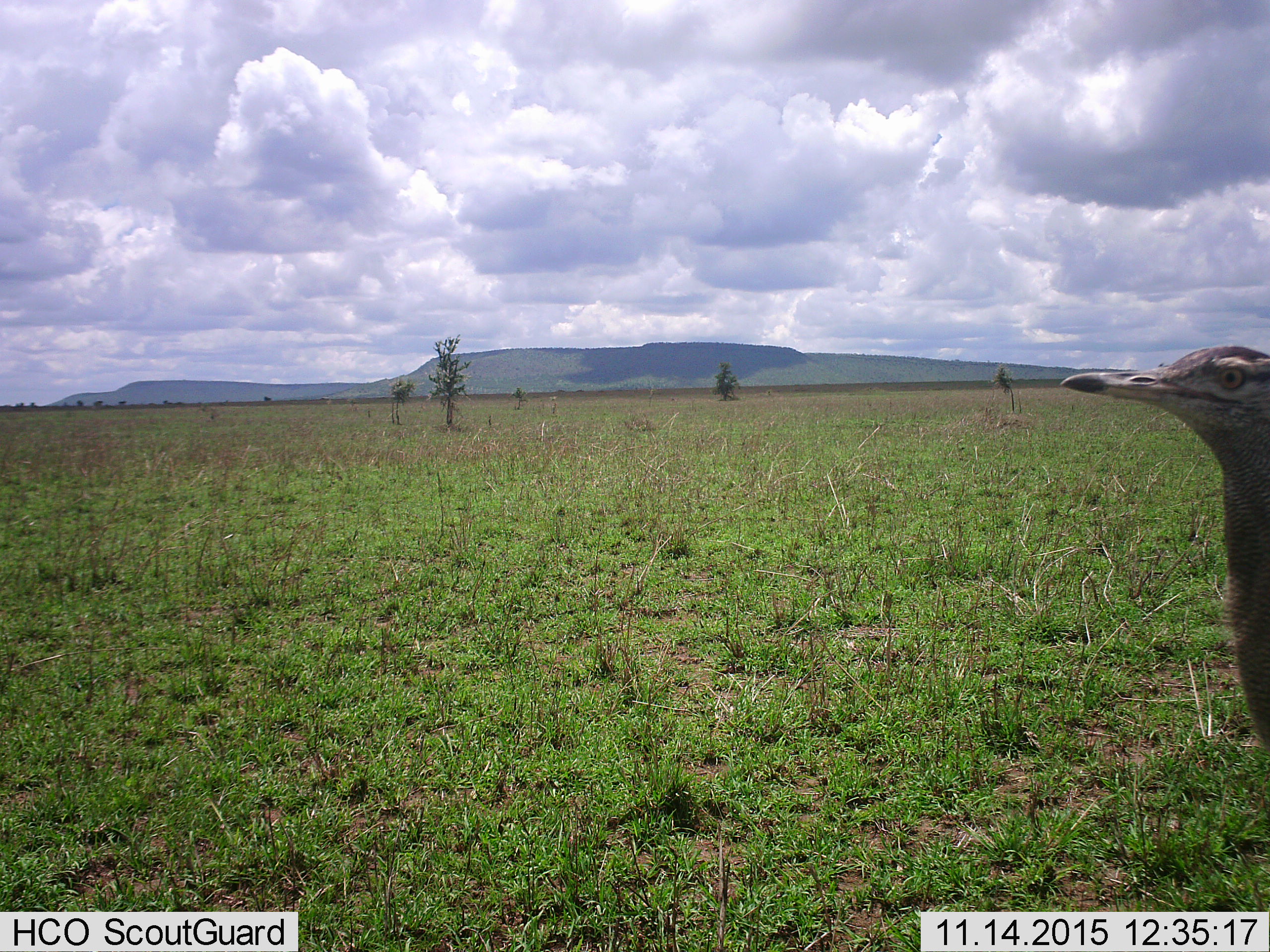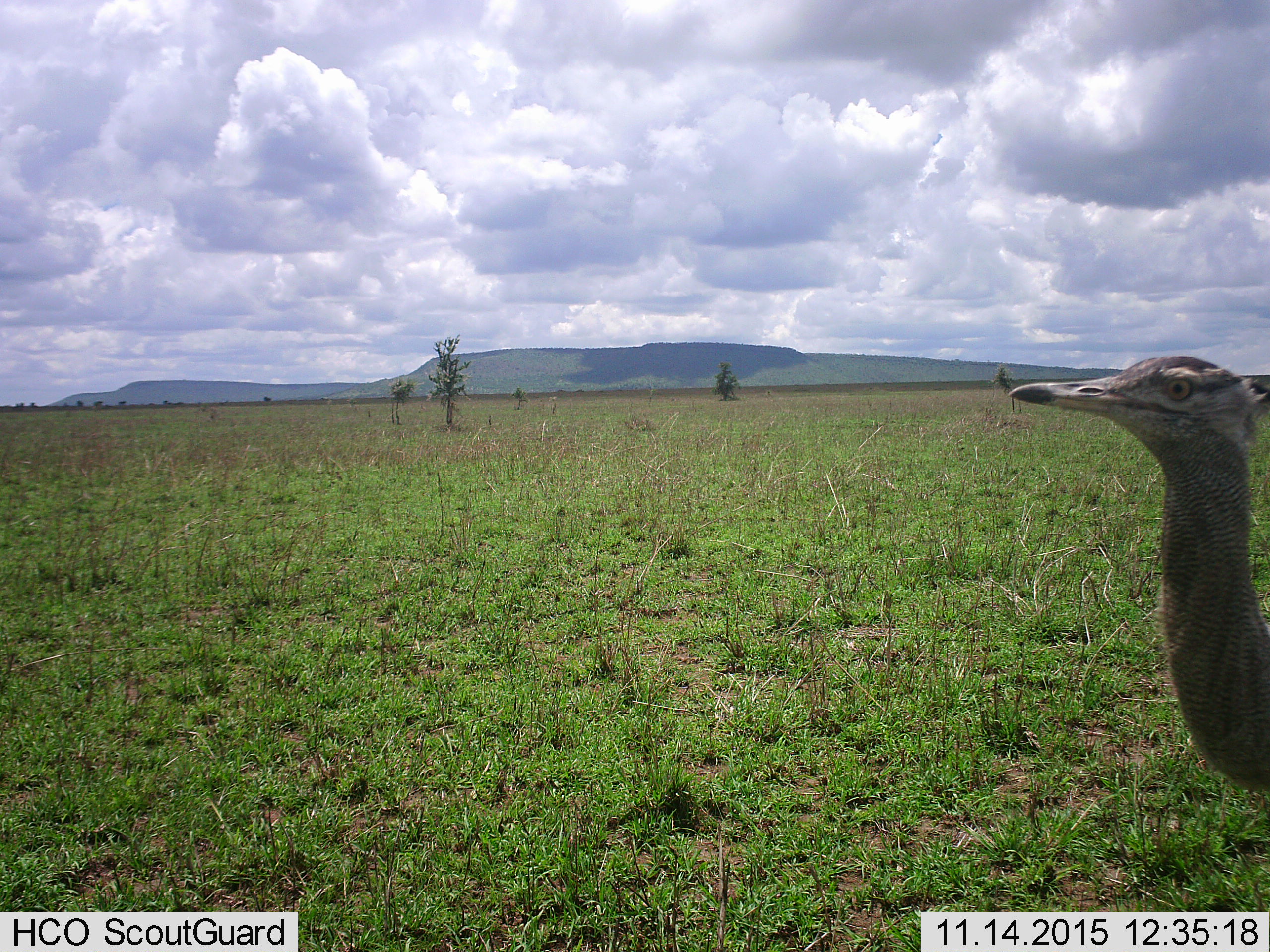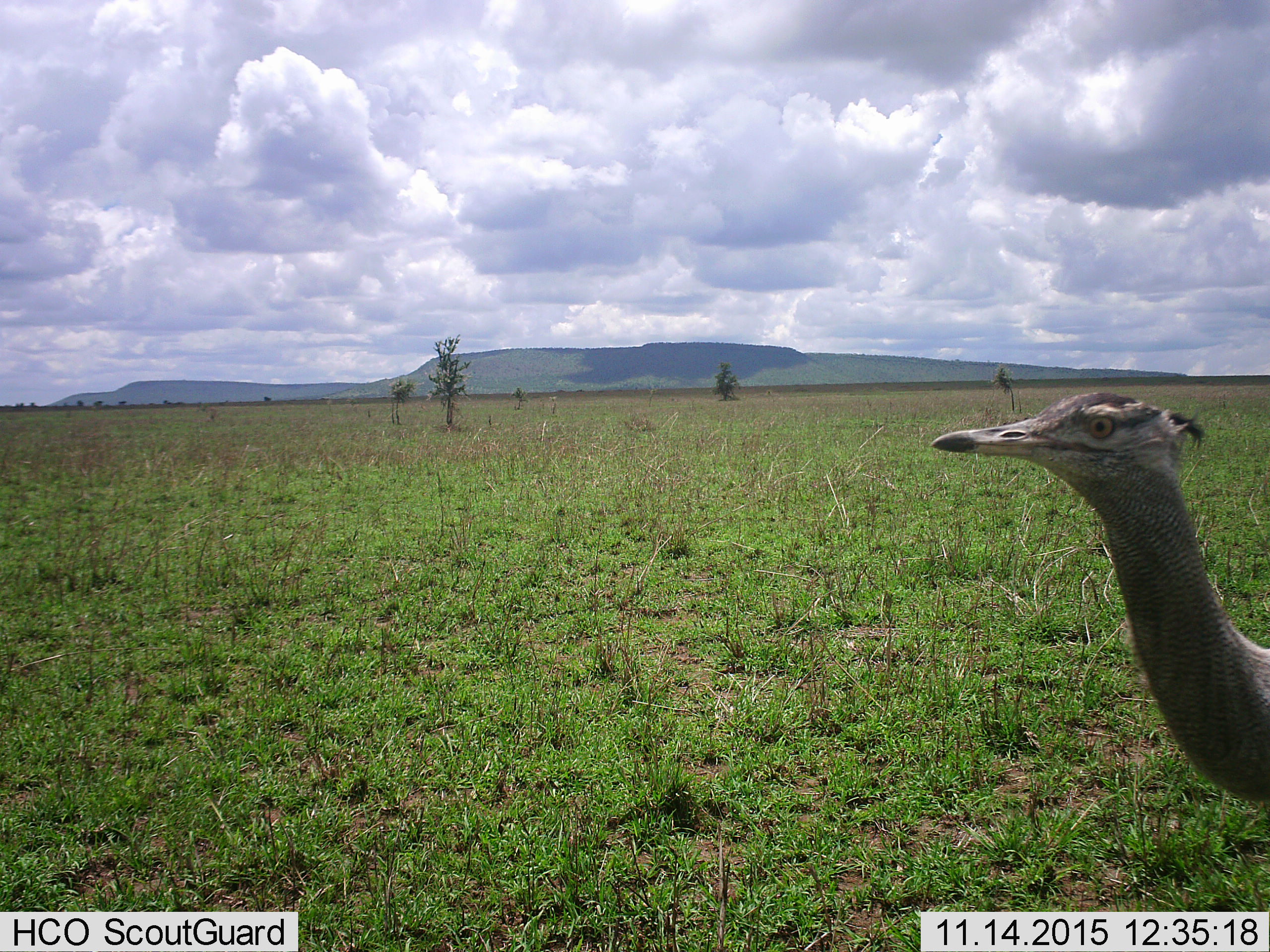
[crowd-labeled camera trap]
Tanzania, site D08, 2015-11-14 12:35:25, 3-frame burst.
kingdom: Animalia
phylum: Chordata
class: Aves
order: Otidiformes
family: Otididae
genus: Ardeotis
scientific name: Ardeotis kori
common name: kori bustard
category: koribustard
Koribustard (kori bustard) (Ardeotis kori), count 1. Behavior (volunteer vote fractions): standing 46%, resting 0%, moving 54%, interacting 8%. Young present (vote fraction): 0%. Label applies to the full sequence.